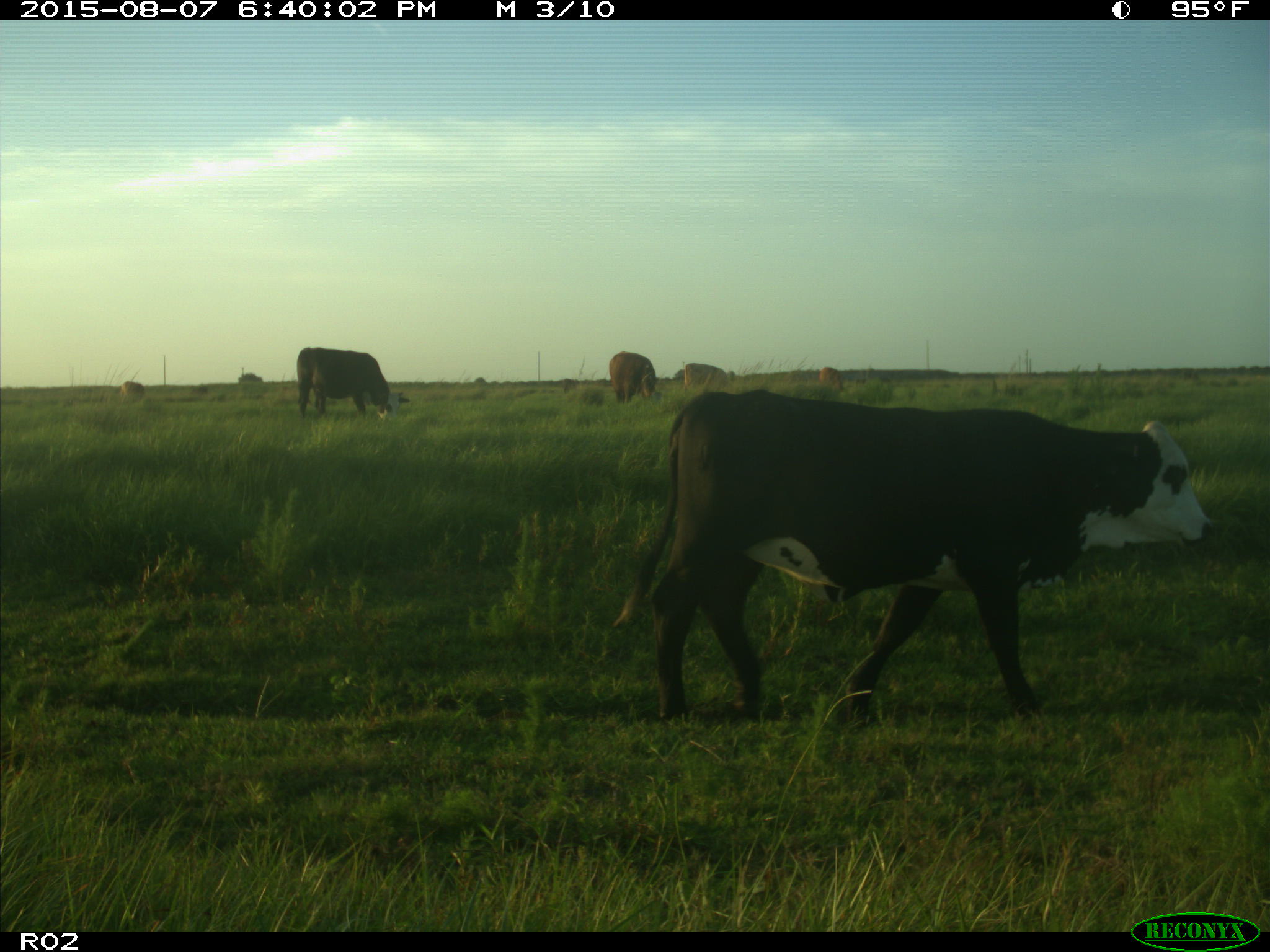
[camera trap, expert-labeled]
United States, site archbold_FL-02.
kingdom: Animalia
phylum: Chordata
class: Mammalia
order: Artiodactyla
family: Bovidae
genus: Bos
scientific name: Bos taurus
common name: domestic cow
Bos taurus (domestic cow).